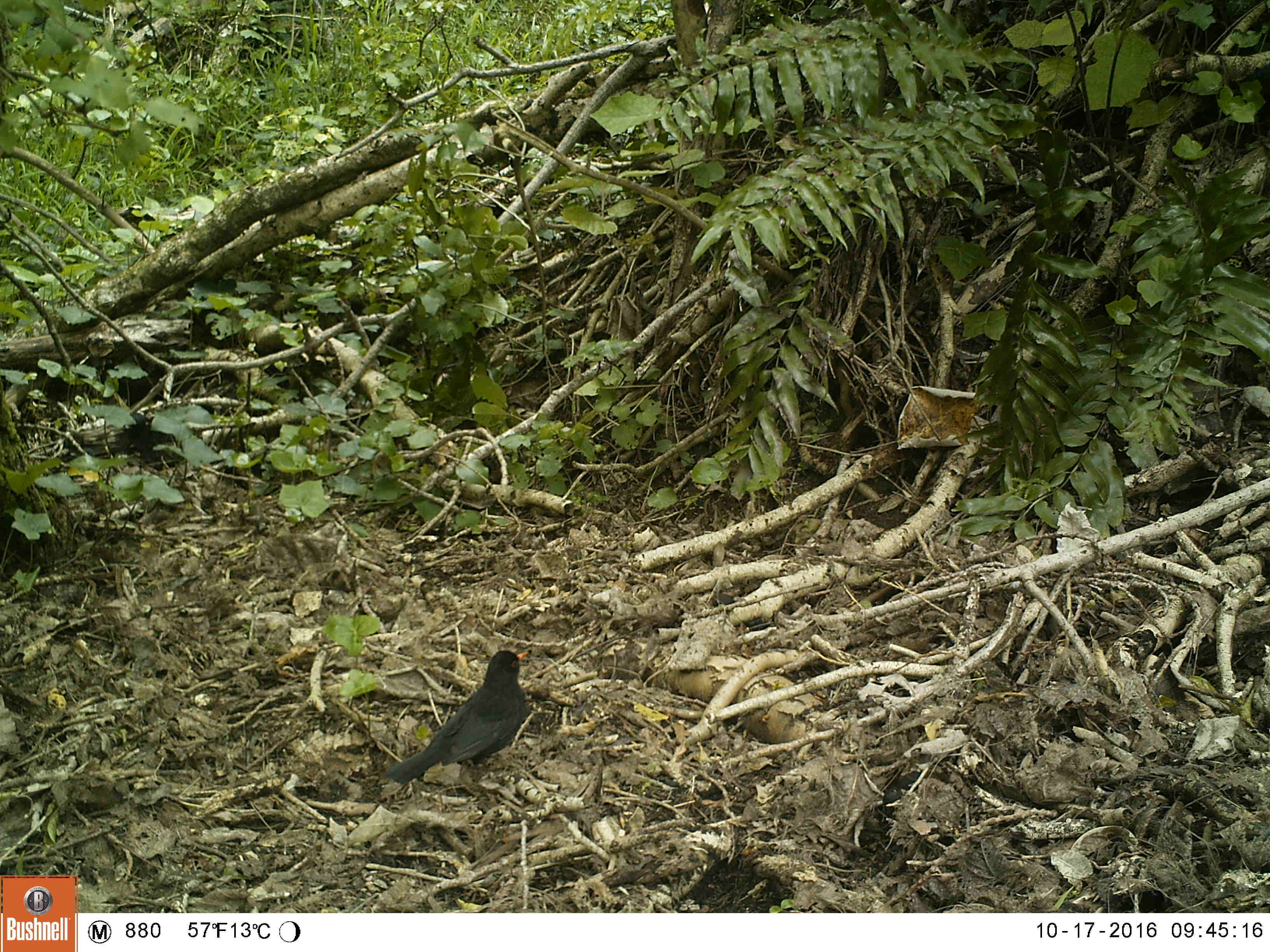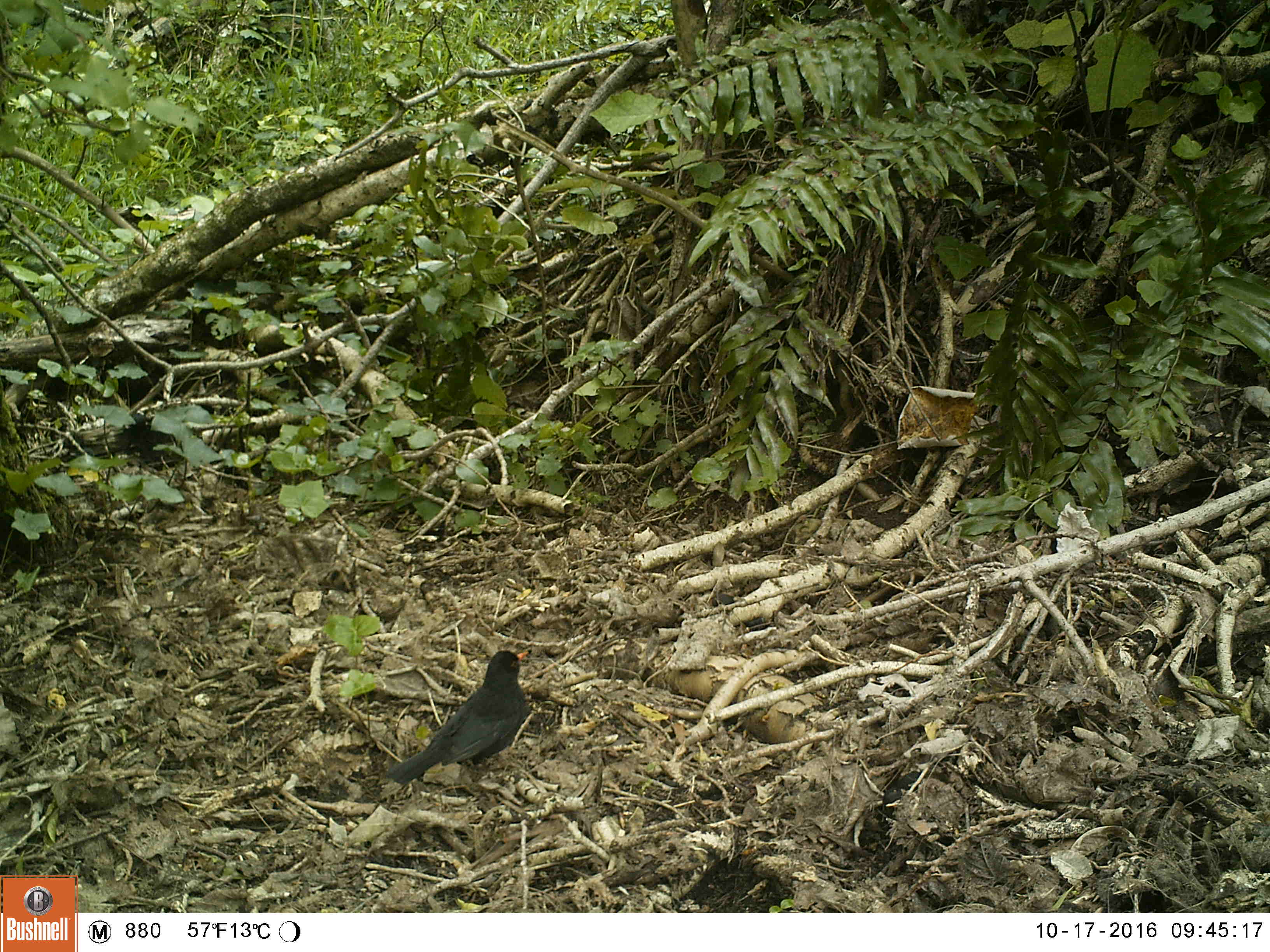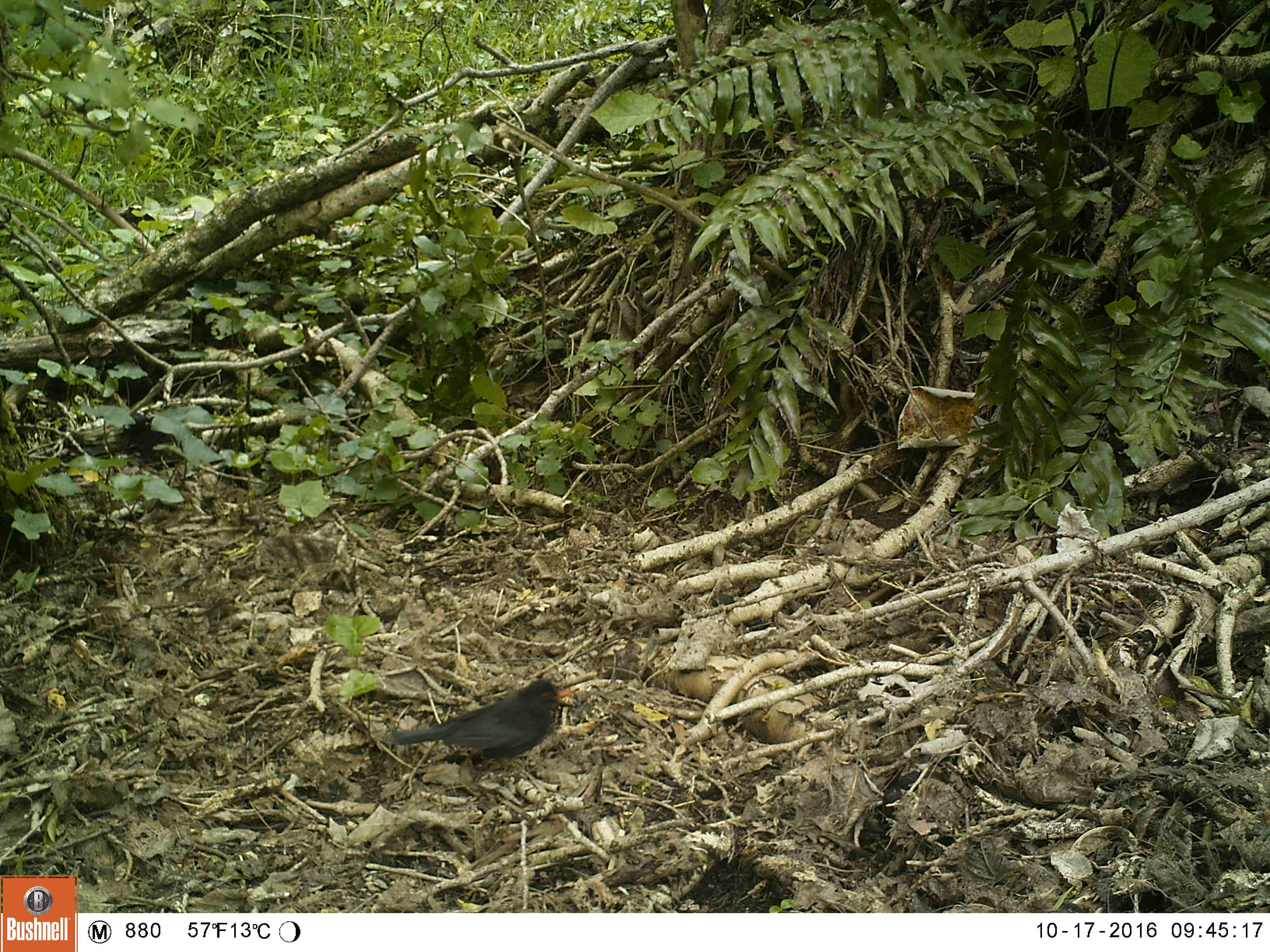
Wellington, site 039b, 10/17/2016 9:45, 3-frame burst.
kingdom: Animalia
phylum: Chordata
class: Aves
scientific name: Aves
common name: bird